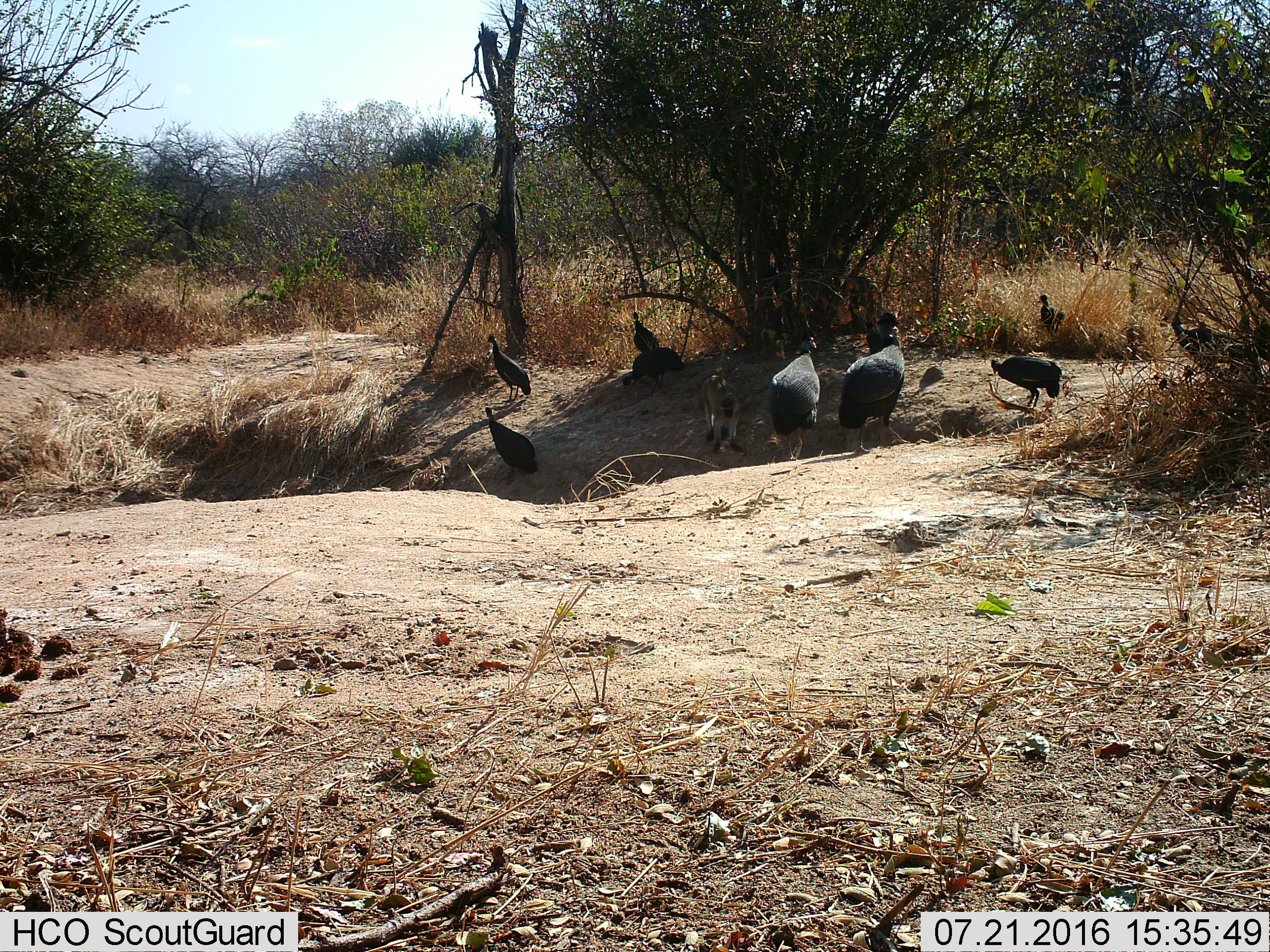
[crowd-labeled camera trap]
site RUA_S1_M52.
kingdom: Animalia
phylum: Chordata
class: Aves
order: Galliformes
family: Numididae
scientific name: Numididae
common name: guineafowl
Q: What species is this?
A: Guineafowl (Numididae).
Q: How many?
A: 9.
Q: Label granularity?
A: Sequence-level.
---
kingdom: Animalia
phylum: Chordata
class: Mammalia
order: Primates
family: Cercopithecidae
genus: Chlorocebus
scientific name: Chlorocebus pygerythrus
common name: vervet monkey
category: monkeyvervet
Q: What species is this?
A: Monkeyvervet (vervet monkey) (Chlorocebus pygerythrus).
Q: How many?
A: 1.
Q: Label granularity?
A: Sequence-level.